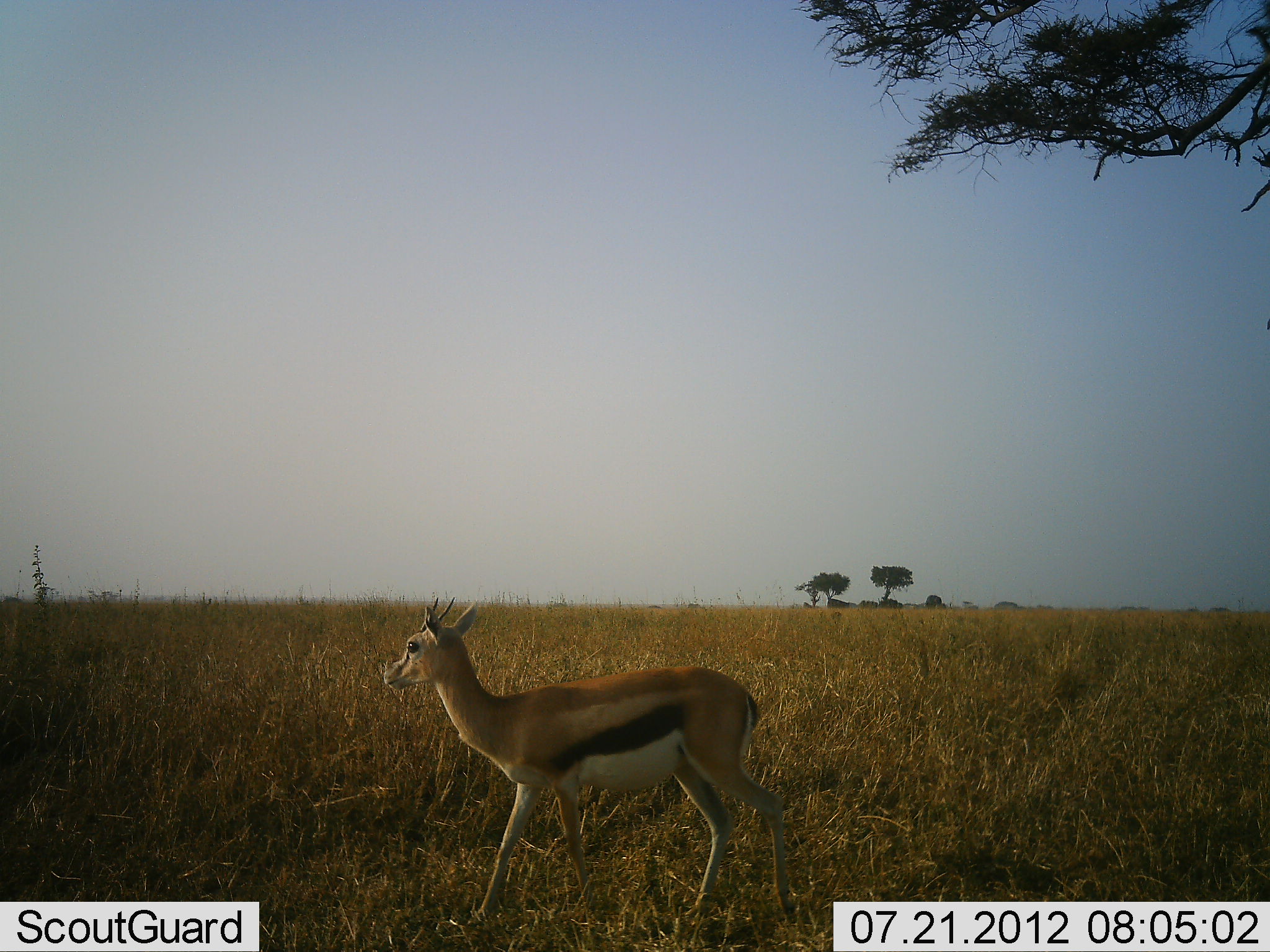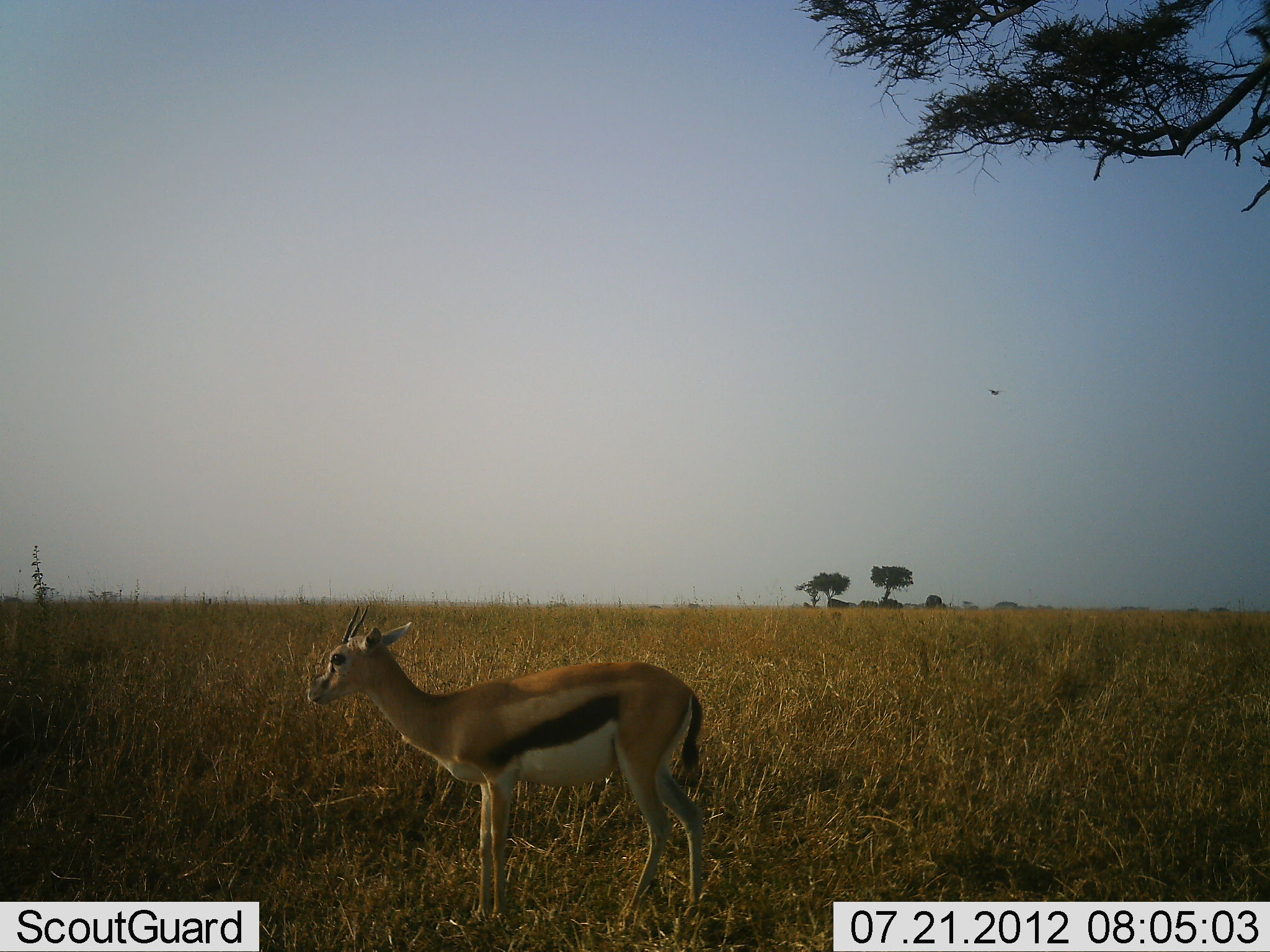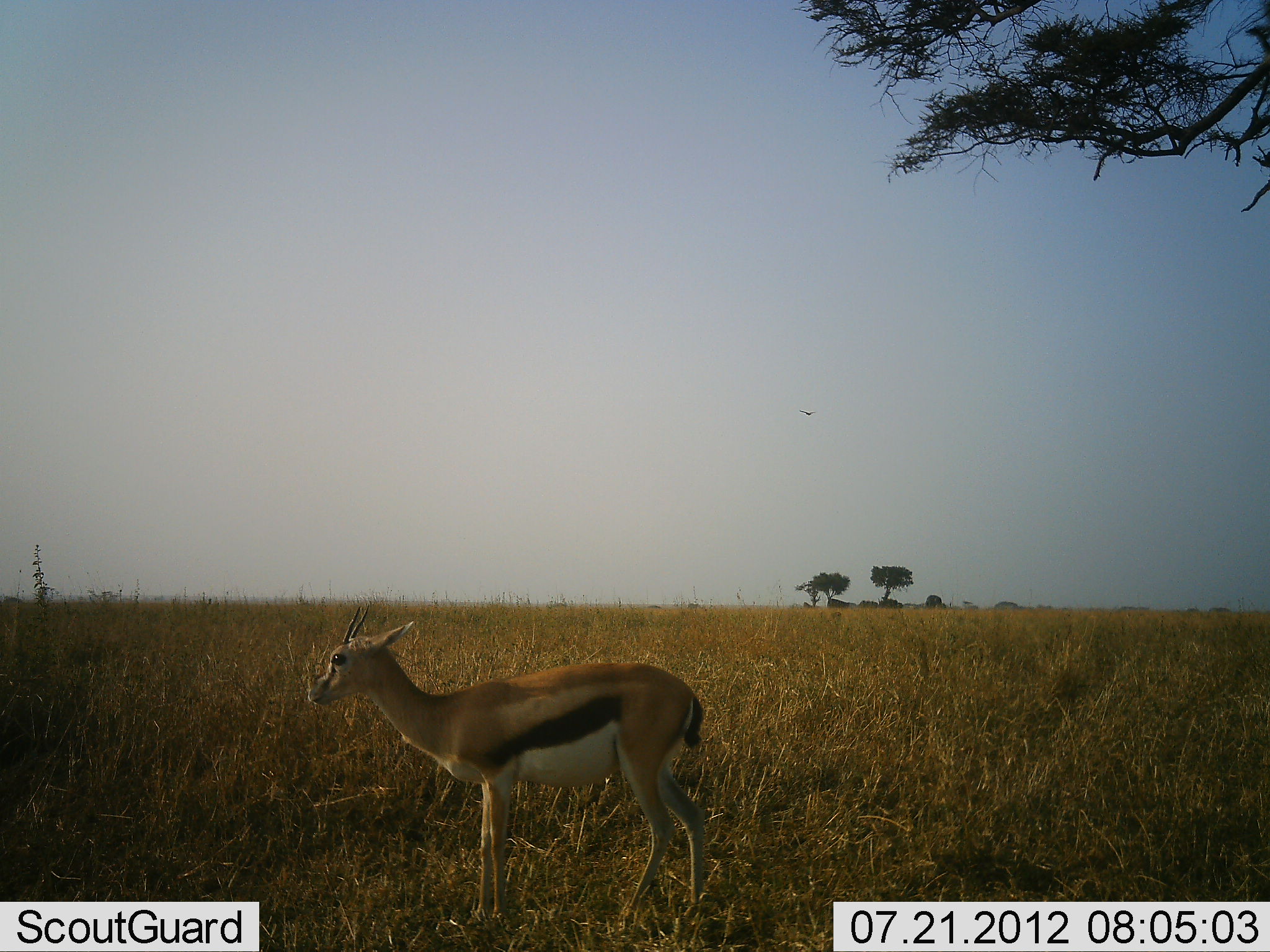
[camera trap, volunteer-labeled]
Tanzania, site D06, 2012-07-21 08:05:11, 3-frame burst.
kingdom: Animalia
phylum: Chordata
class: Mammalia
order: Artiodactyla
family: Bovidae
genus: Eudorcas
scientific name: Eudorcas thomsonii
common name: thomson's gazelle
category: gazellethomsons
Gazellethomsons (thomson's gazelle) (Eudorcas thomsonii), count 1. Behavior (volunteer vote fractions): standing 57%, resting 0%, moving 43%, interacting 0%. Young present (vote fraction): 0%. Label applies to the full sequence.